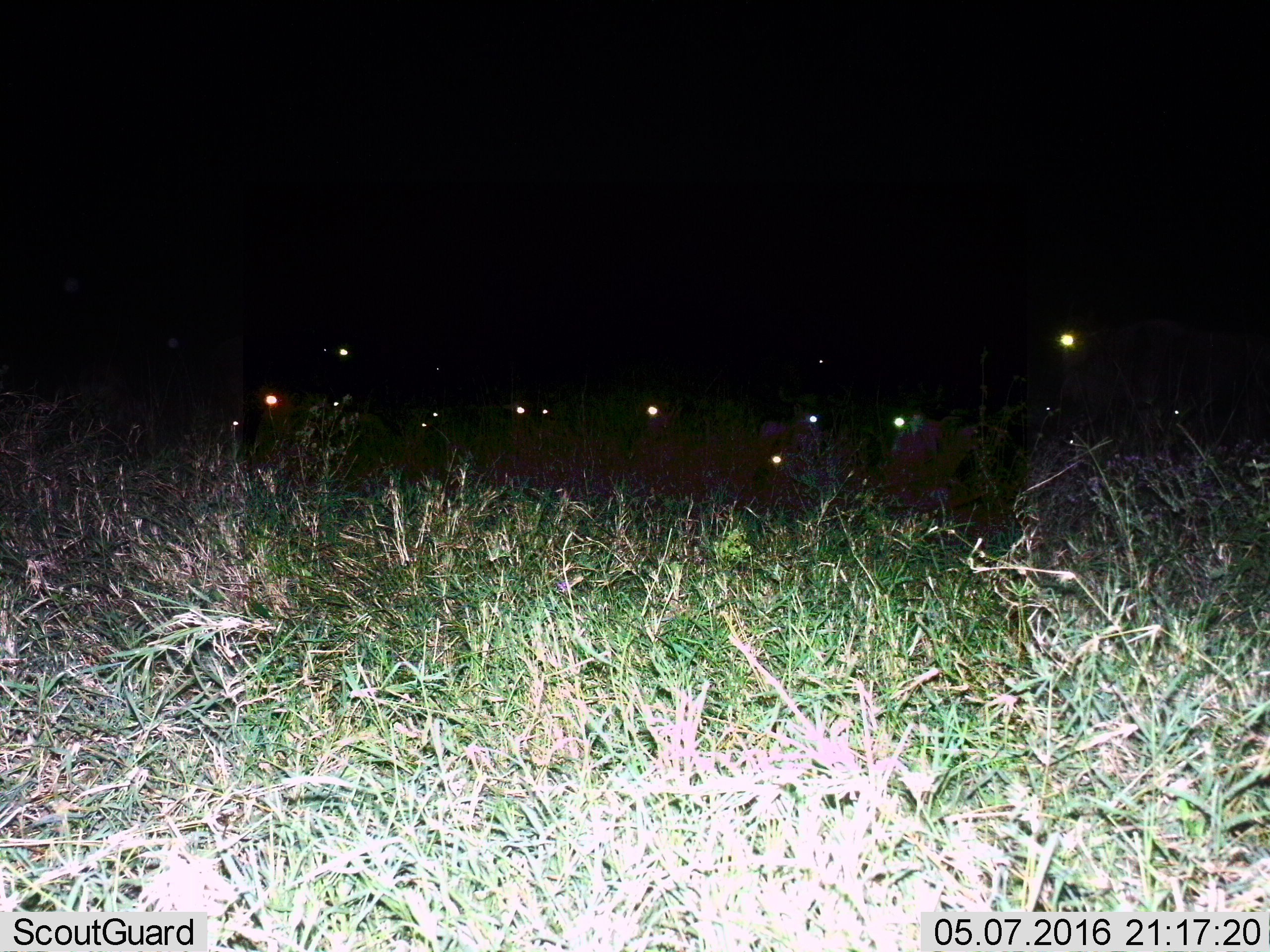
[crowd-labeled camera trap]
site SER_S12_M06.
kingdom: Animalia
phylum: Chordata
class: Mammalia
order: Artiodactyla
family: Bovidae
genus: Connochaetes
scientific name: Connochaetes taurinus taurinus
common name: blue wildebeest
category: wildebeestblue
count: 11-50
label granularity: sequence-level